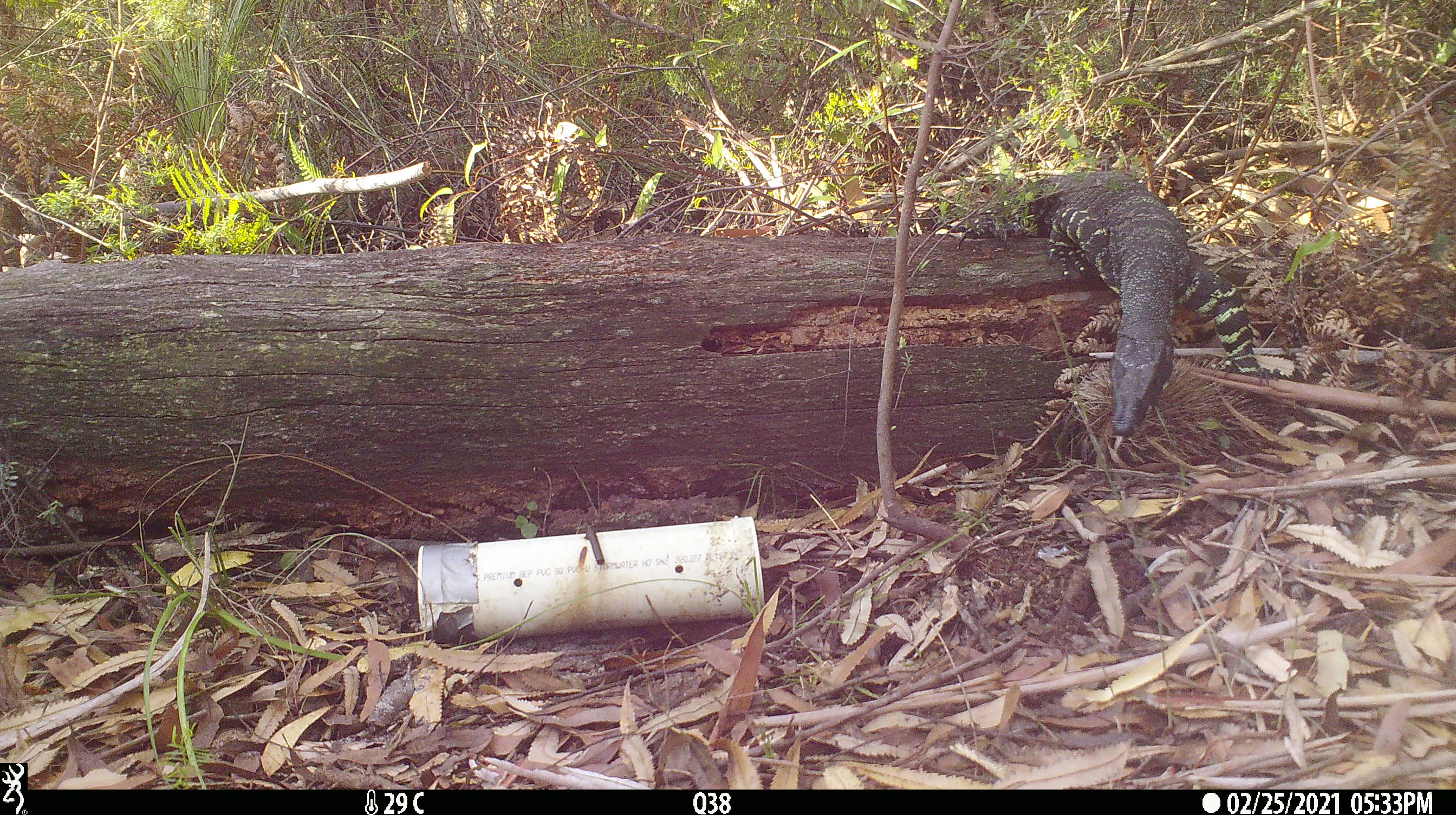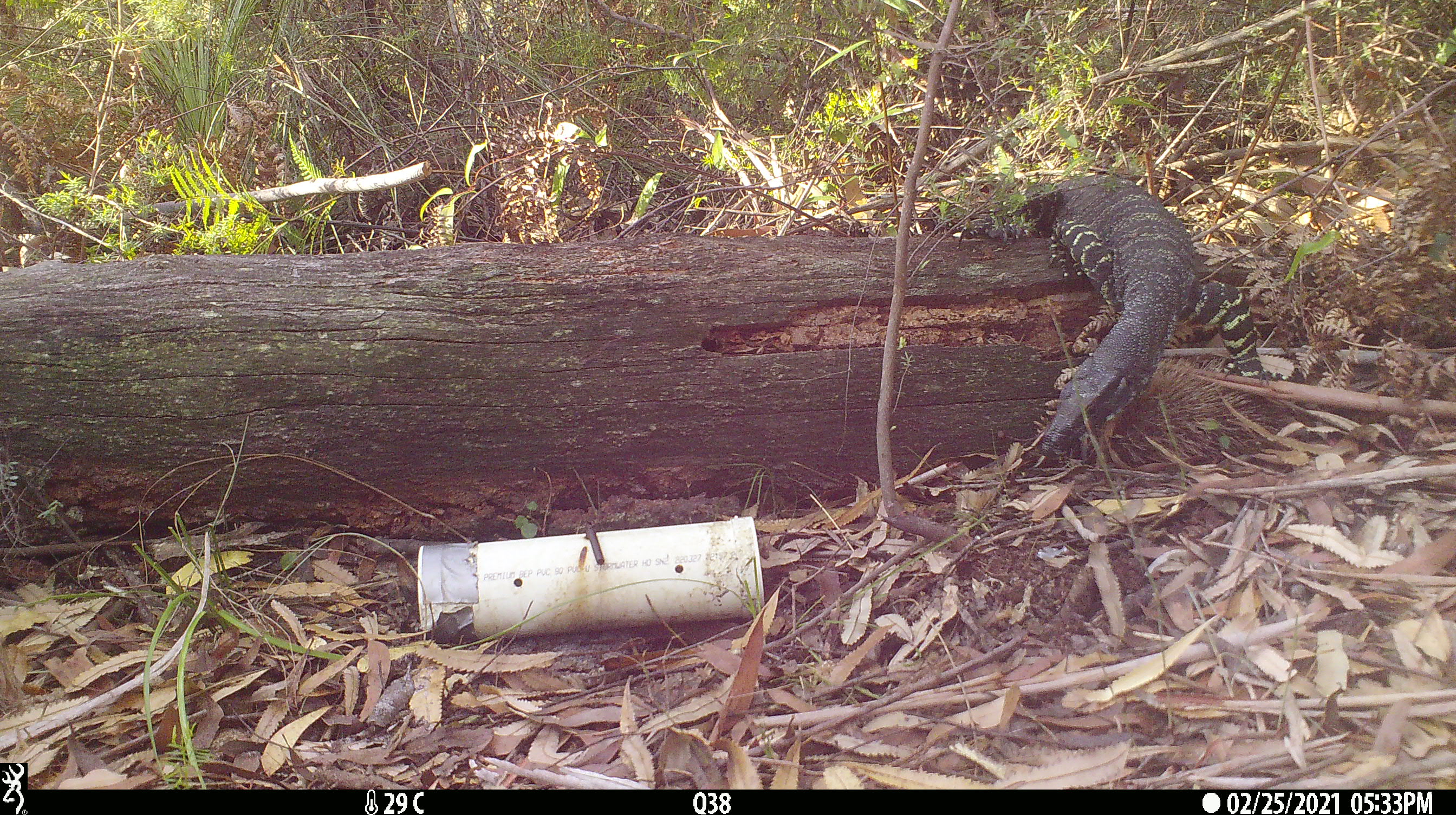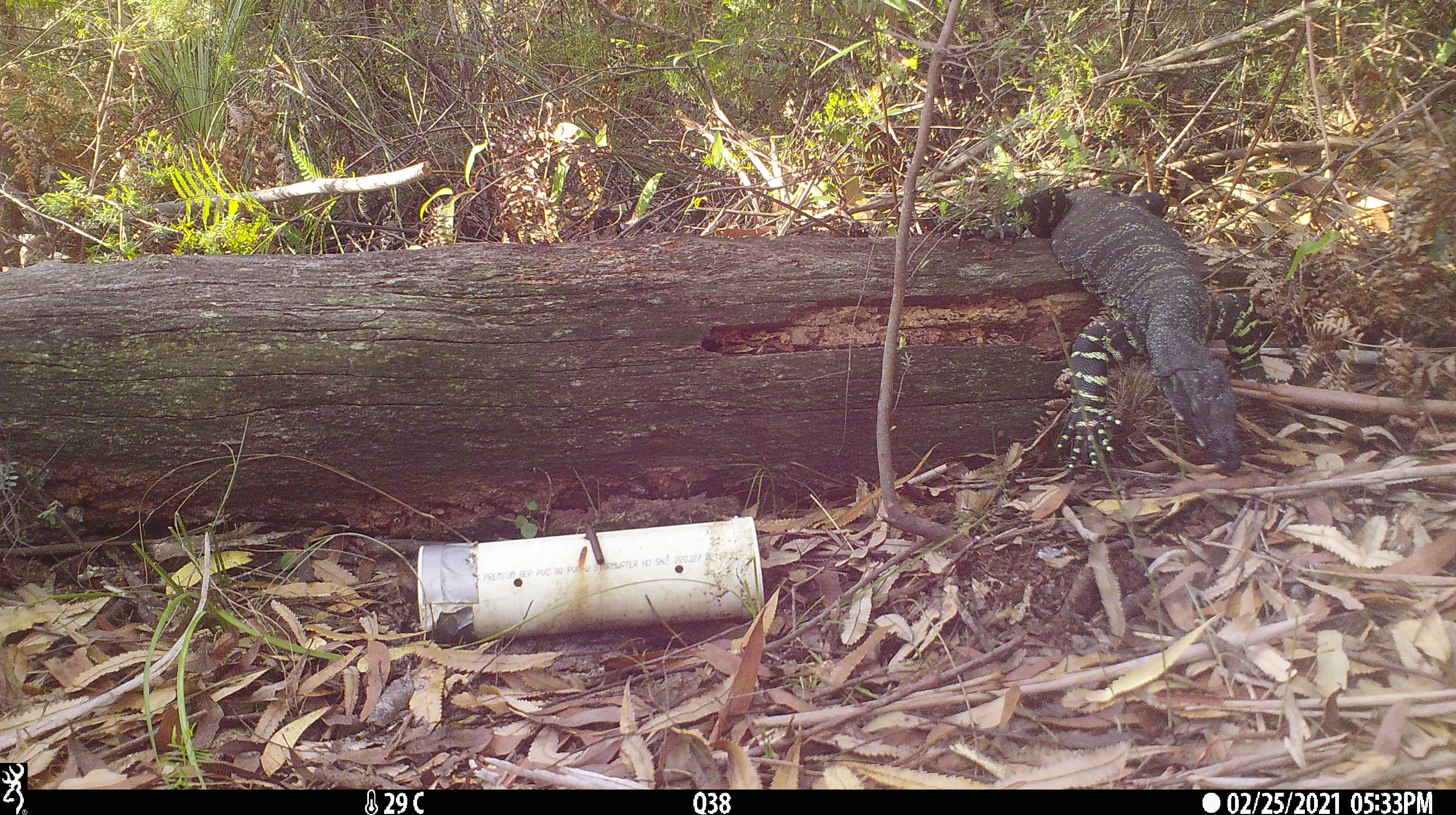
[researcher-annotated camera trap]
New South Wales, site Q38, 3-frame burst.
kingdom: Animalia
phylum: Chordata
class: Reptilia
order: Squamata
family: Varanidae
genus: Varanus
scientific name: Varanus varius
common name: lace monitor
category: goanna